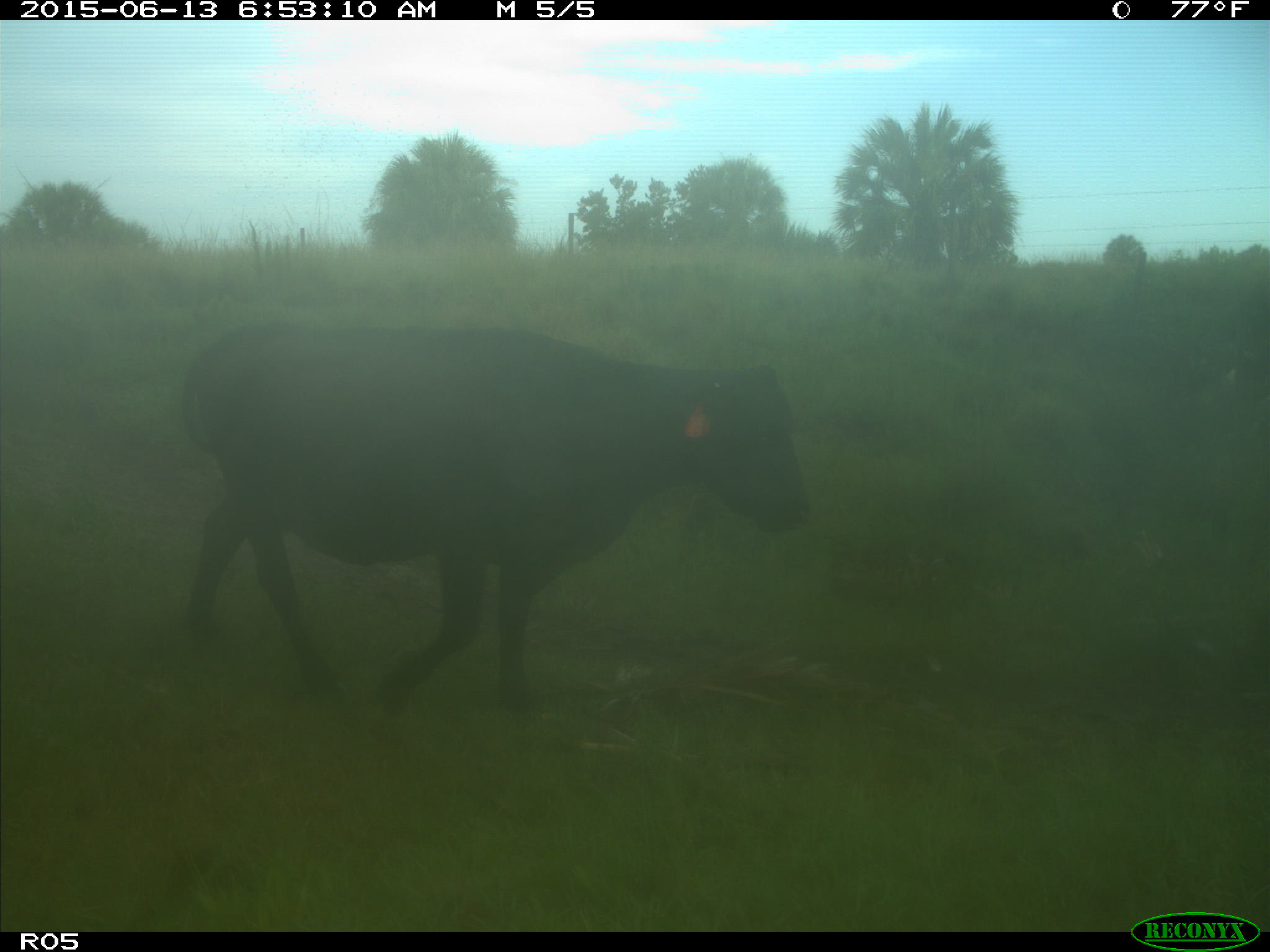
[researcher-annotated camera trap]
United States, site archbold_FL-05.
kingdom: Animalia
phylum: Chordata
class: Mammalia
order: Artiodactyla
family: Bovidae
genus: Bos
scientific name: Bos taurus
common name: domestic cow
Bos taurus (domestic cow).